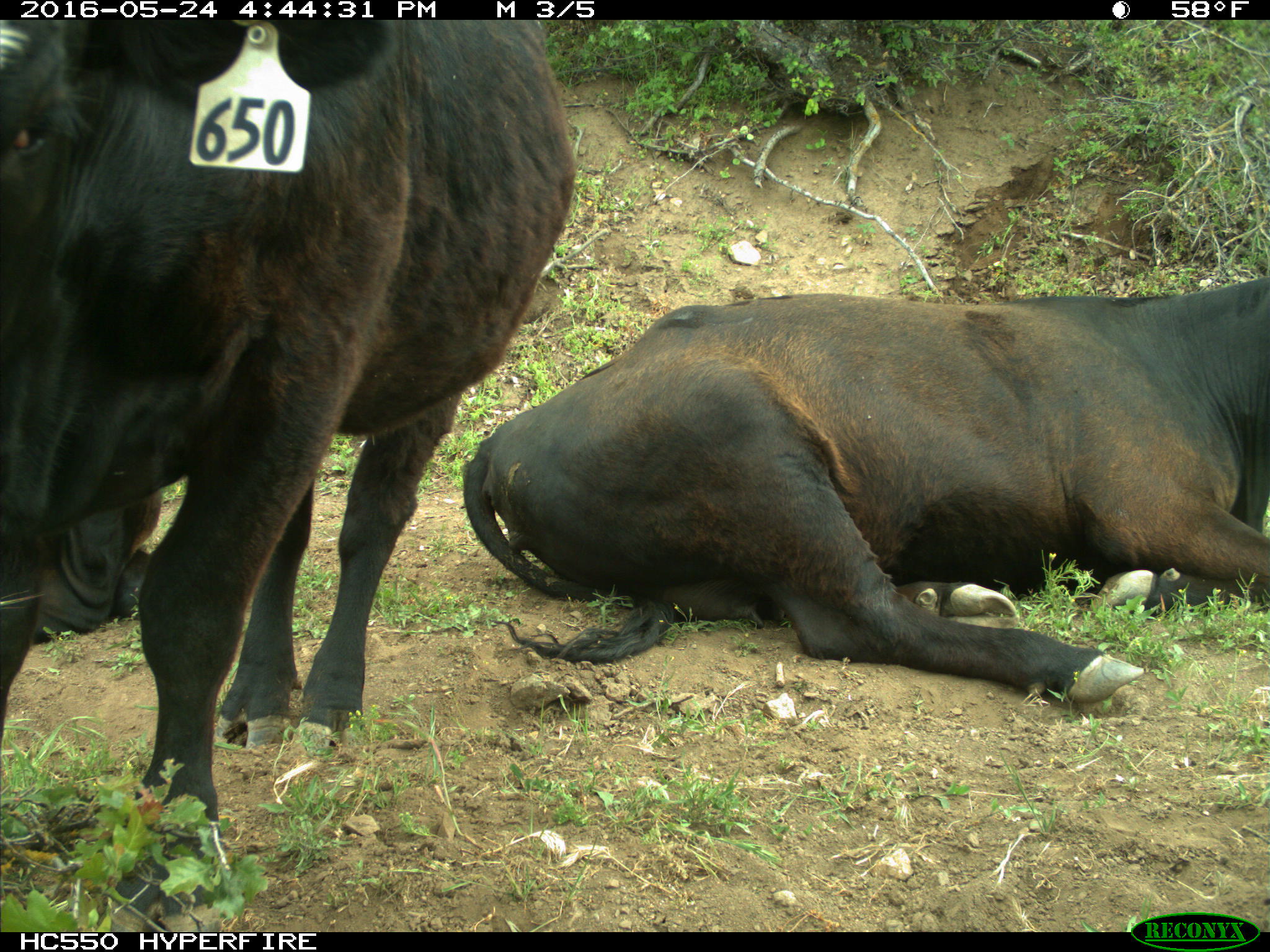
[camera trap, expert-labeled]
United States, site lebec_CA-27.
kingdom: Animalia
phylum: Chordata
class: Mammalia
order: Artiodactyla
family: Bovidae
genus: Bos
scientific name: Bos taurus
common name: domestic cow